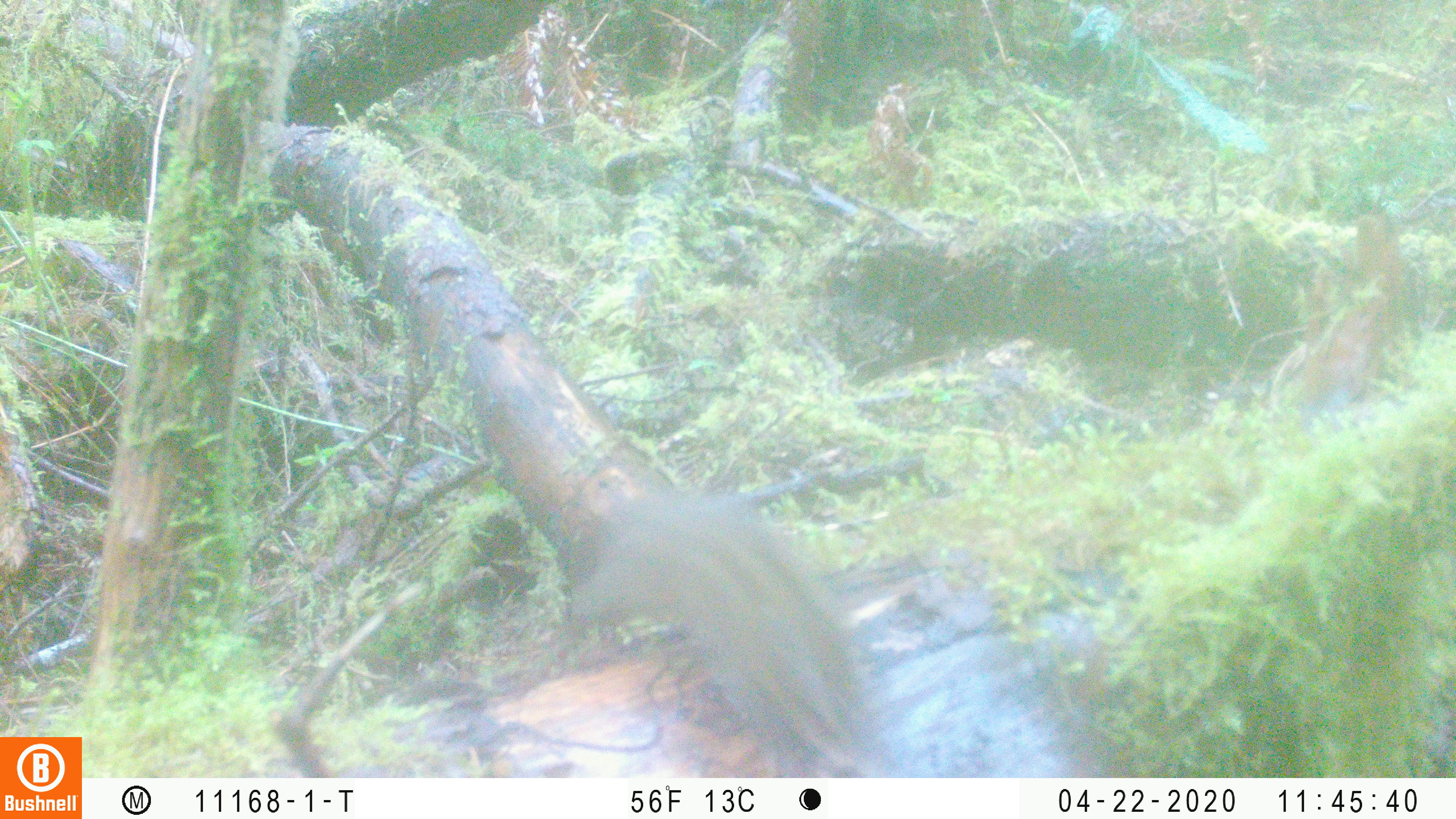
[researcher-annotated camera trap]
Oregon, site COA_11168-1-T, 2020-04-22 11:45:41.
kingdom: Animalia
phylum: Chordata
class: Mammalia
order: Rodentia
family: Sciuridae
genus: Neotamias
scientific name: Neotamias townsendii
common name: townsend's chipmunk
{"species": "townsend's chipmunk (Neotamias townsendii)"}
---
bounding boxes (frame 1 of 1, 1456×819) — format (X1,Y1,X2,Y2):
townsend's chipmunk: (546,467,897,768)